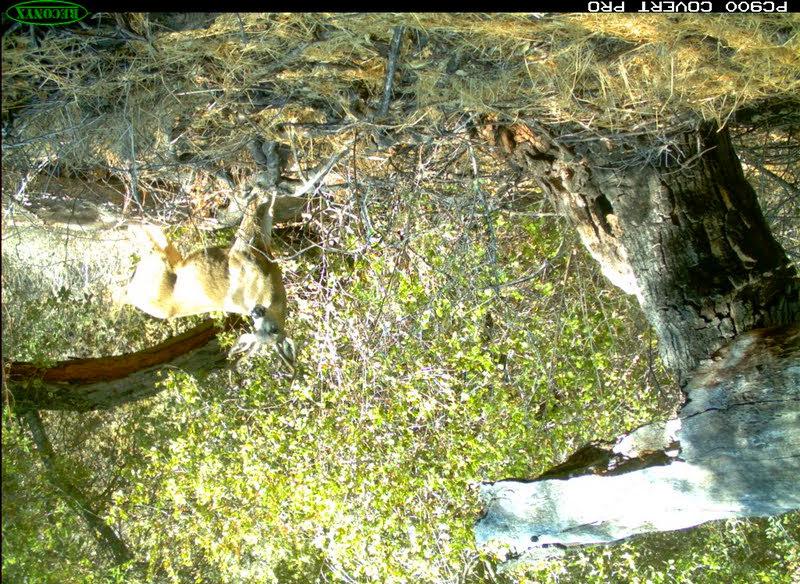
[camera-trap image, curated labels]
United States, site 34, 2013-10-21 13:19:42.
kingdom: Animalia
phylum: Chordata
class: Mammalia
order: Artiodactyla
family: Cervidae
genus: Odocoileus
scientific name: Odocoileus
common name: deer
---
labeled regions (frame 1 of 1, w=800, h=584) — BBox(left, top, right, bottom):
deer: BBox(98, 135, 301, 381)